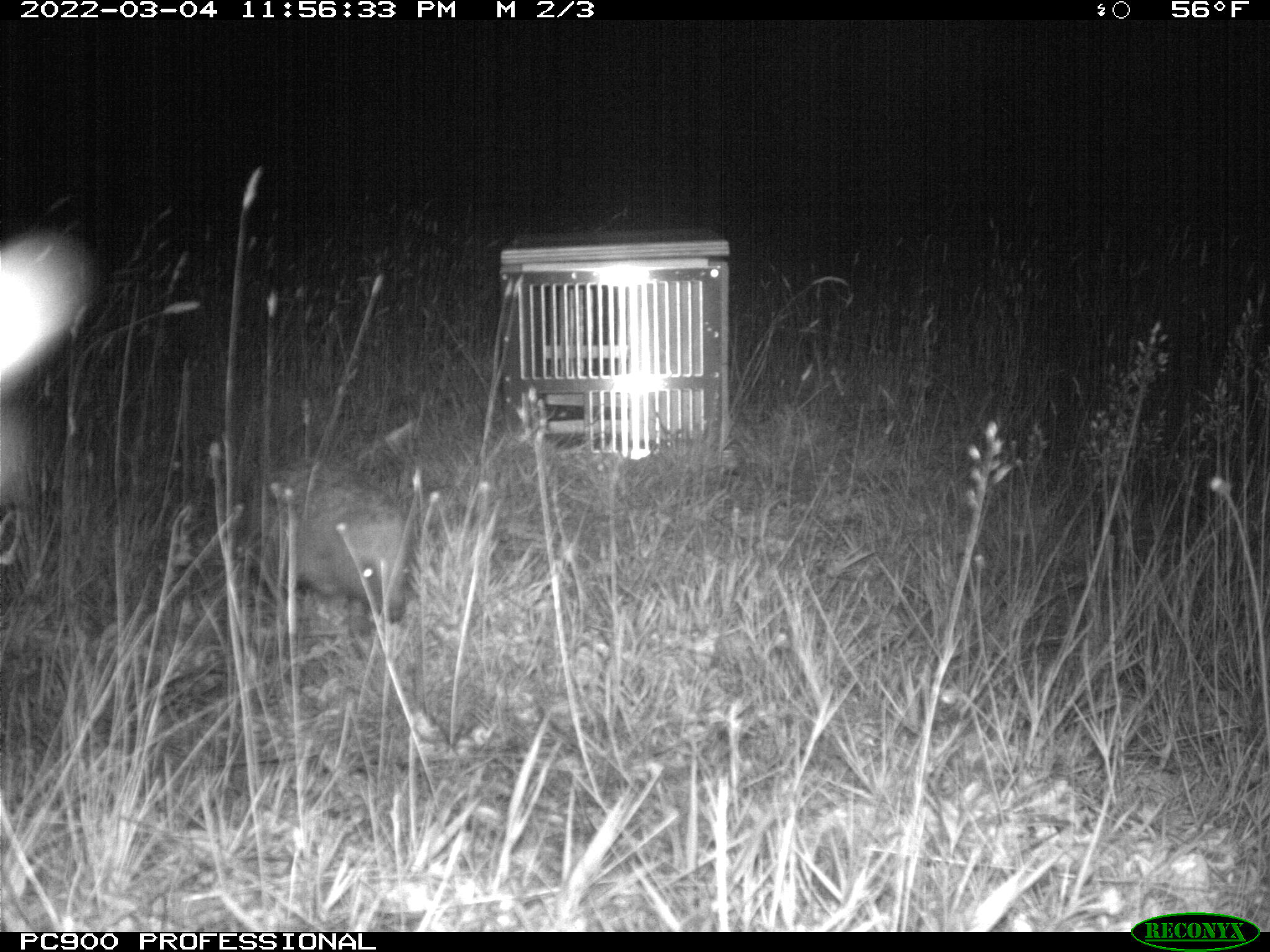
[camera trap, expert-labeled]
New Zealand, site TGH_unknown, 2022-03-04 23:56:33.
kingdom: Animalia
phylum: Chordata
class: Mammalia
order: Eulipotyphla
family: Erinaceidae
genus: Erinaceus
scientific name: Erinaceus europaeus europaeus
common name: european hedgehog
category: hedgehog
Hedgehog (european hedgehog) (Erinaceus europaeus europaeus).